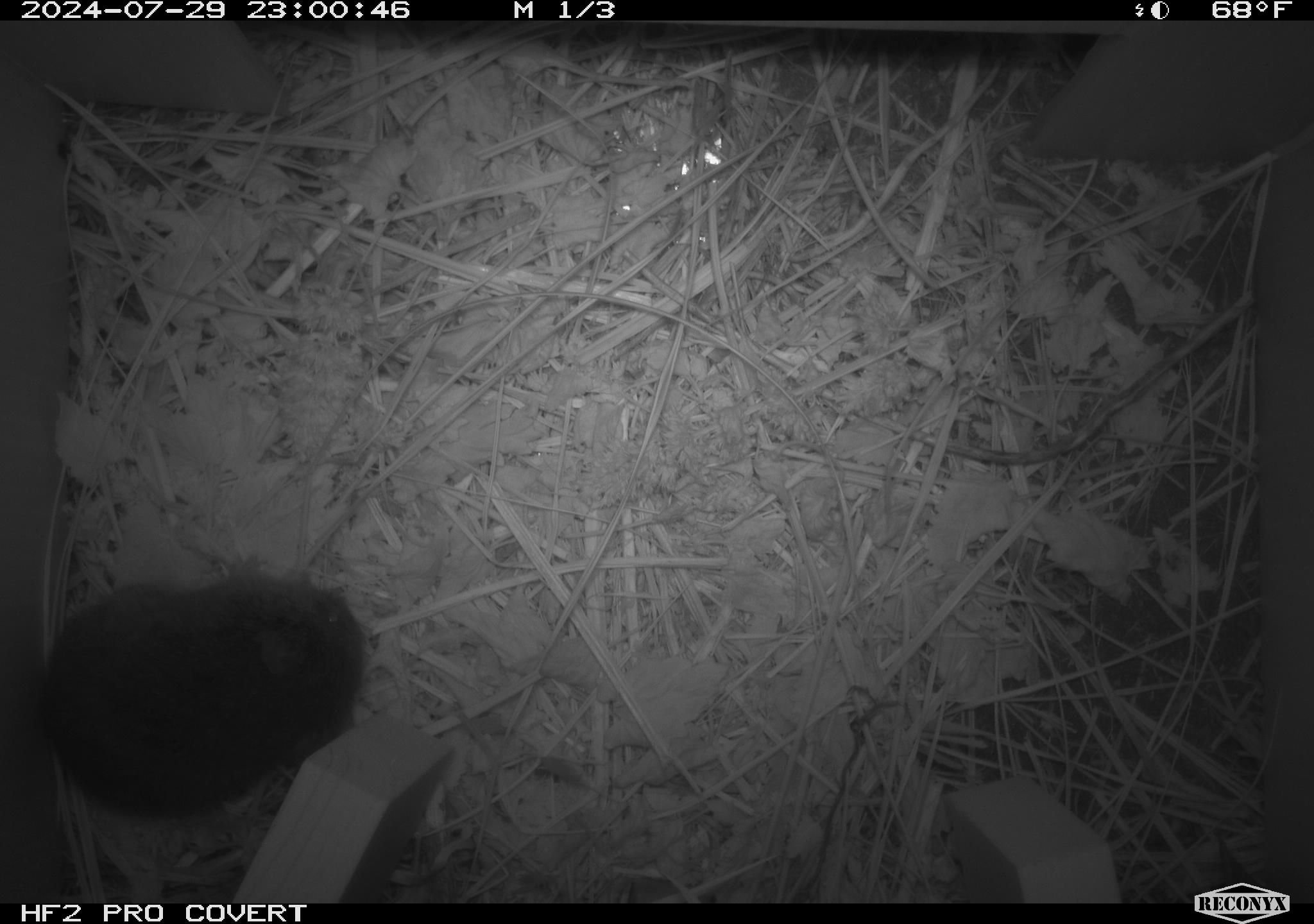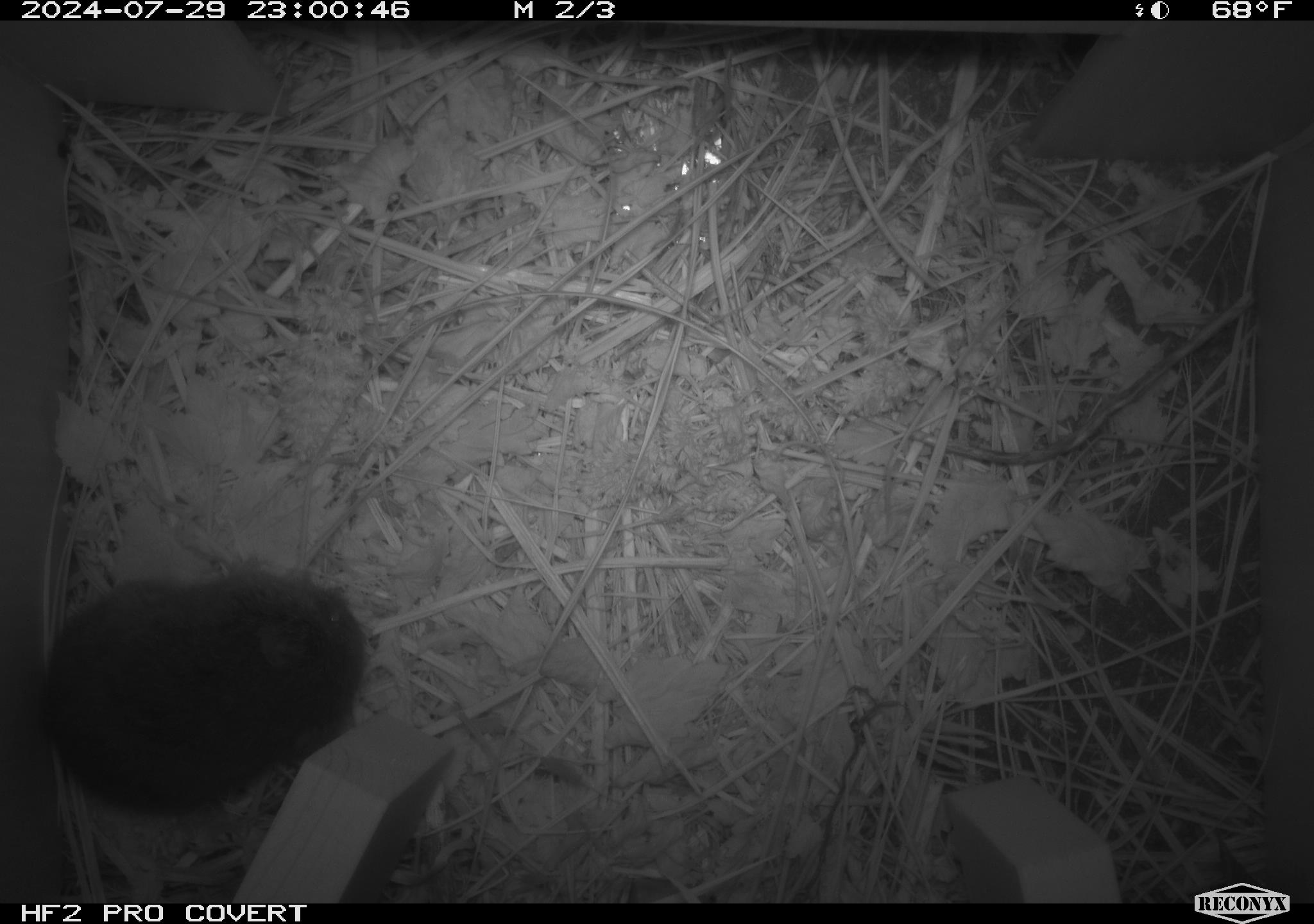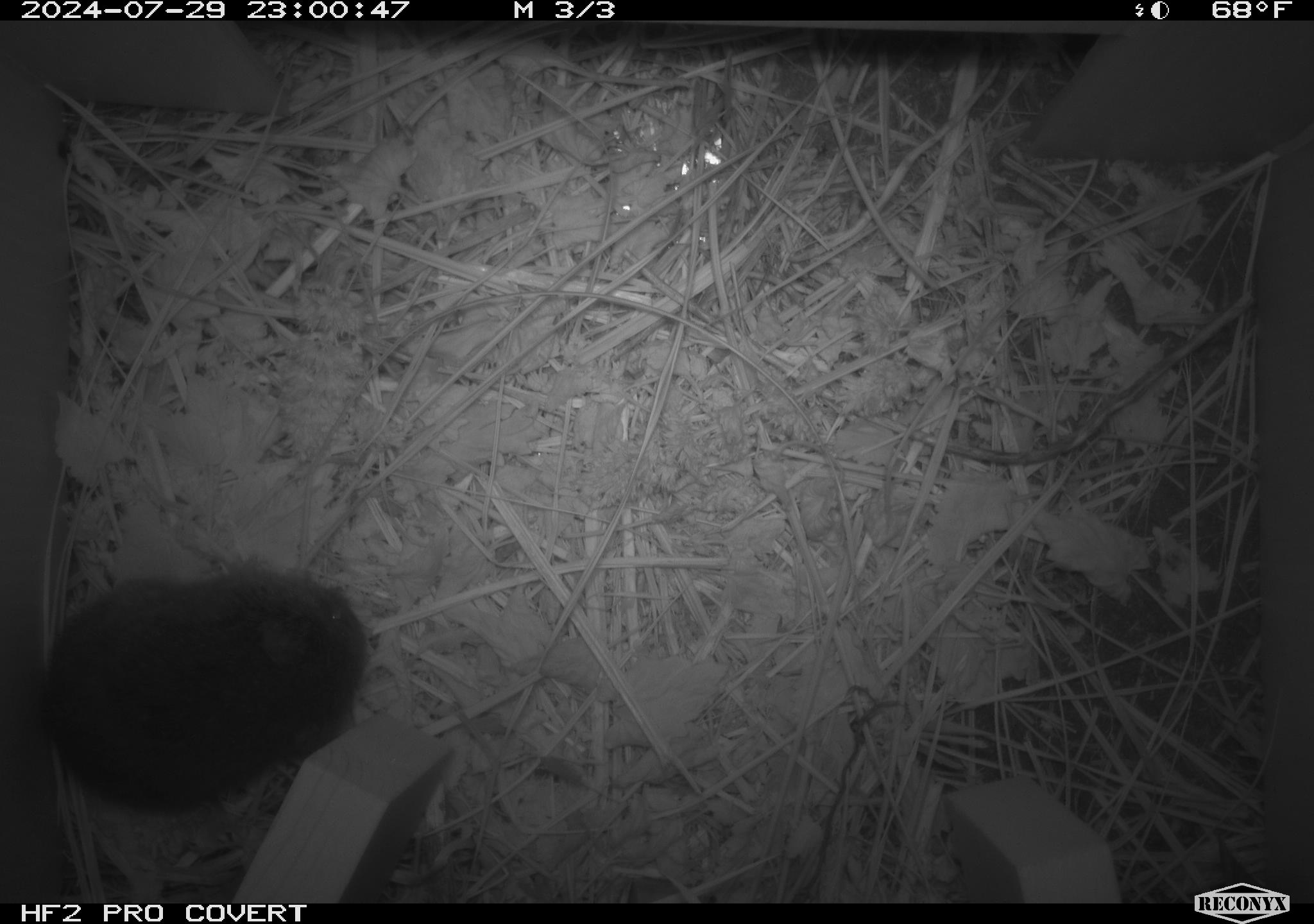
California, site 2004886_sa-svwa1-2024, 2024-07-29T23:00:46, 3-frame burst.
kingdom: Animalia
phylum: Chordata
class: Mammalia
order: Rodentia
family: Cricetidae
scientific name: Arvicolinae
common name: voles, lemmings, and muskrats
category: arvicolinae subfamily